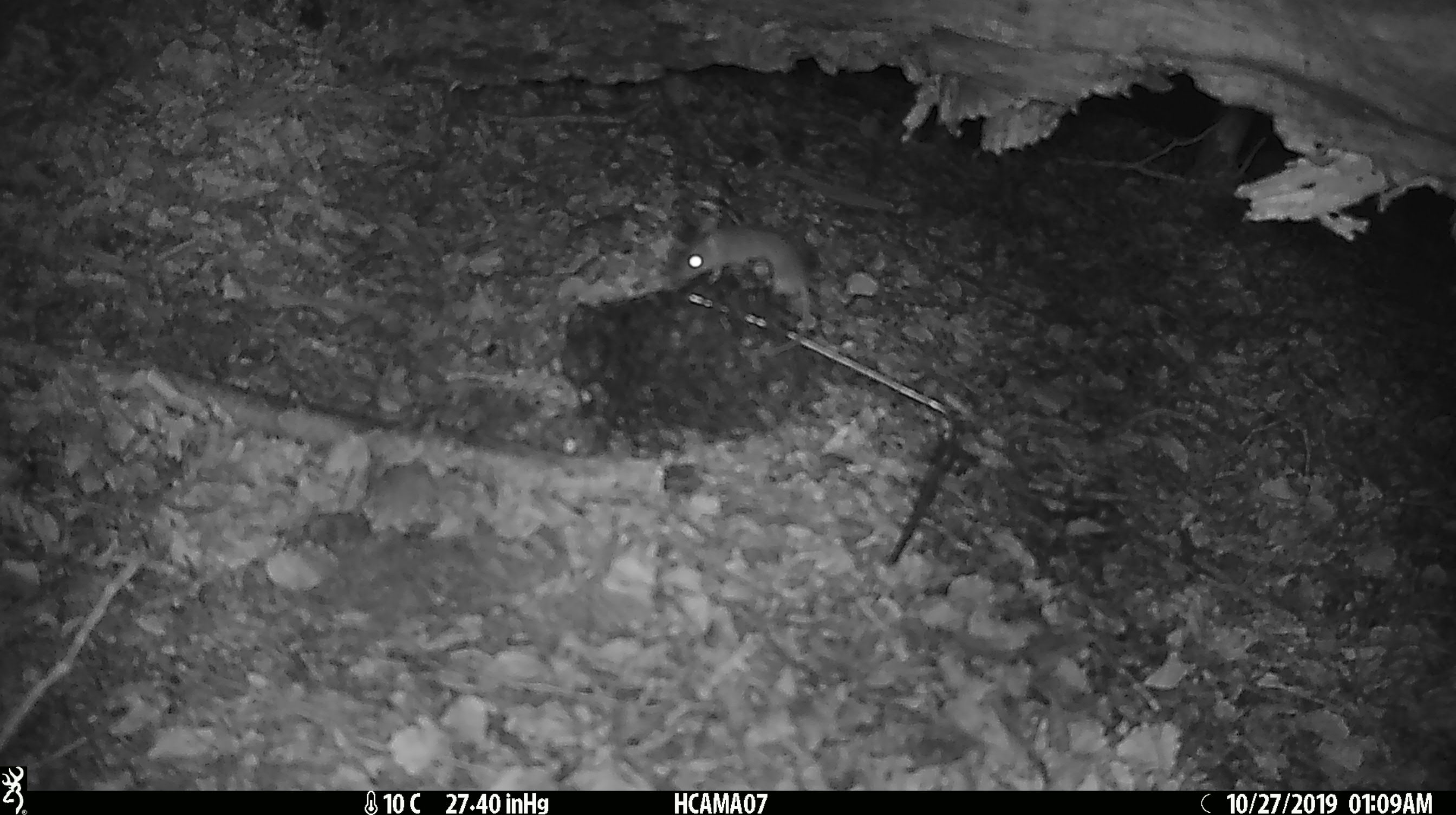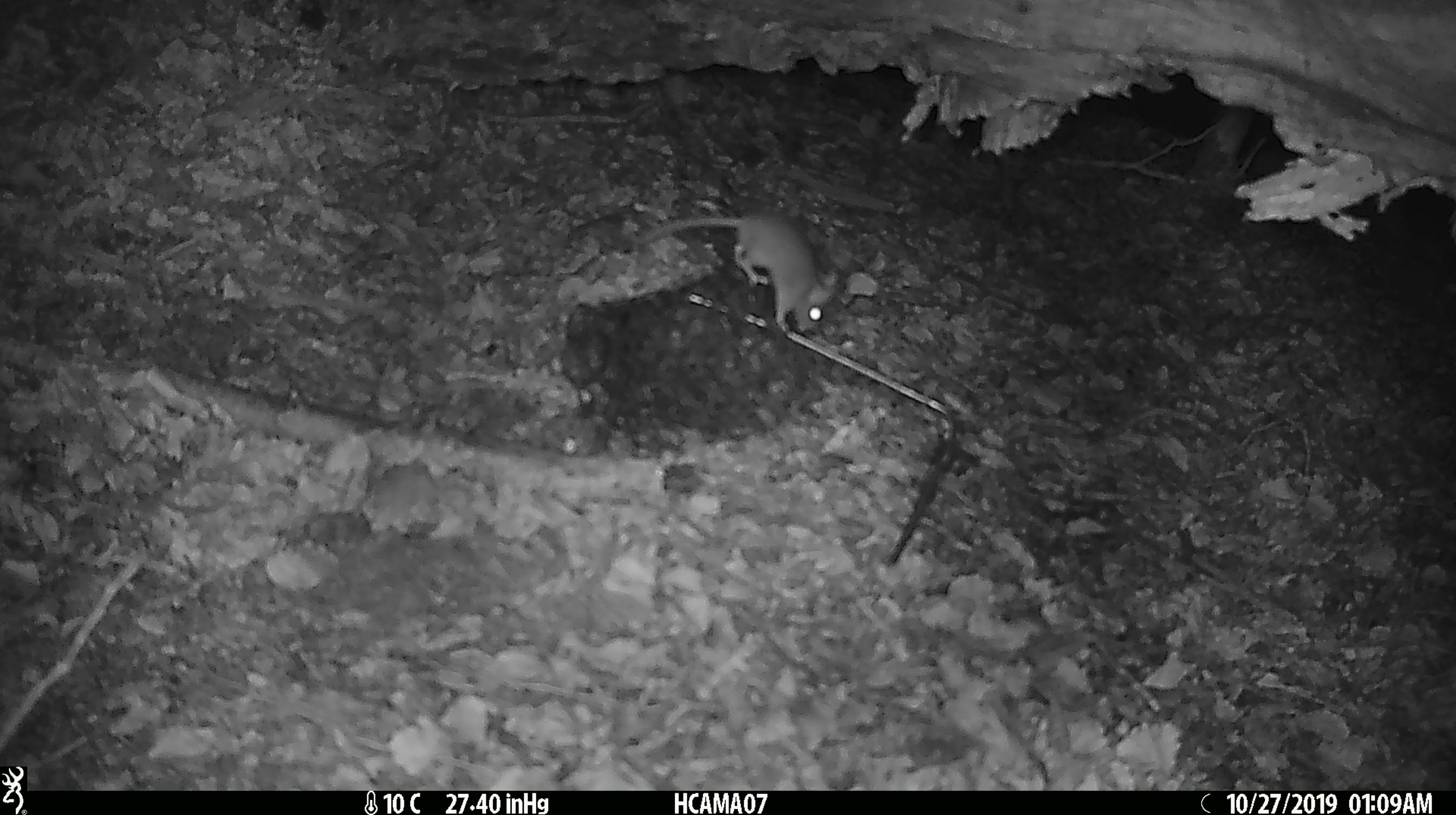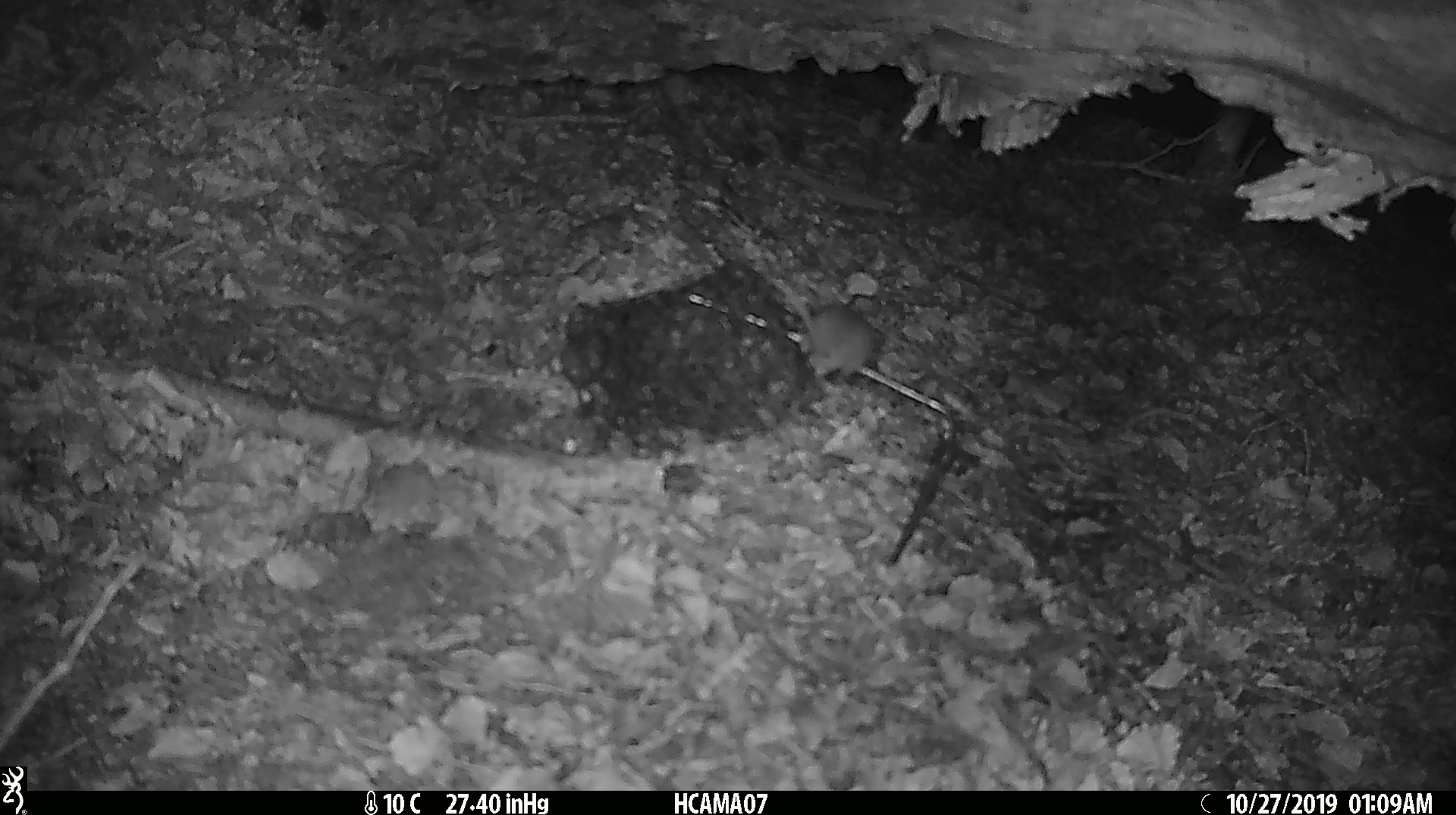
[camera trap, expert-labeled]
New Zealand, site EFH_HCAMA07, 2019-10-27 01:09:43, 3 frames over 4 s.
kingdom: Animalia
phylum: Chordata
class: Mammalia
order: Rodentia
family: Muridae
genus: Mus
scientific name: Mus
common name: mouse